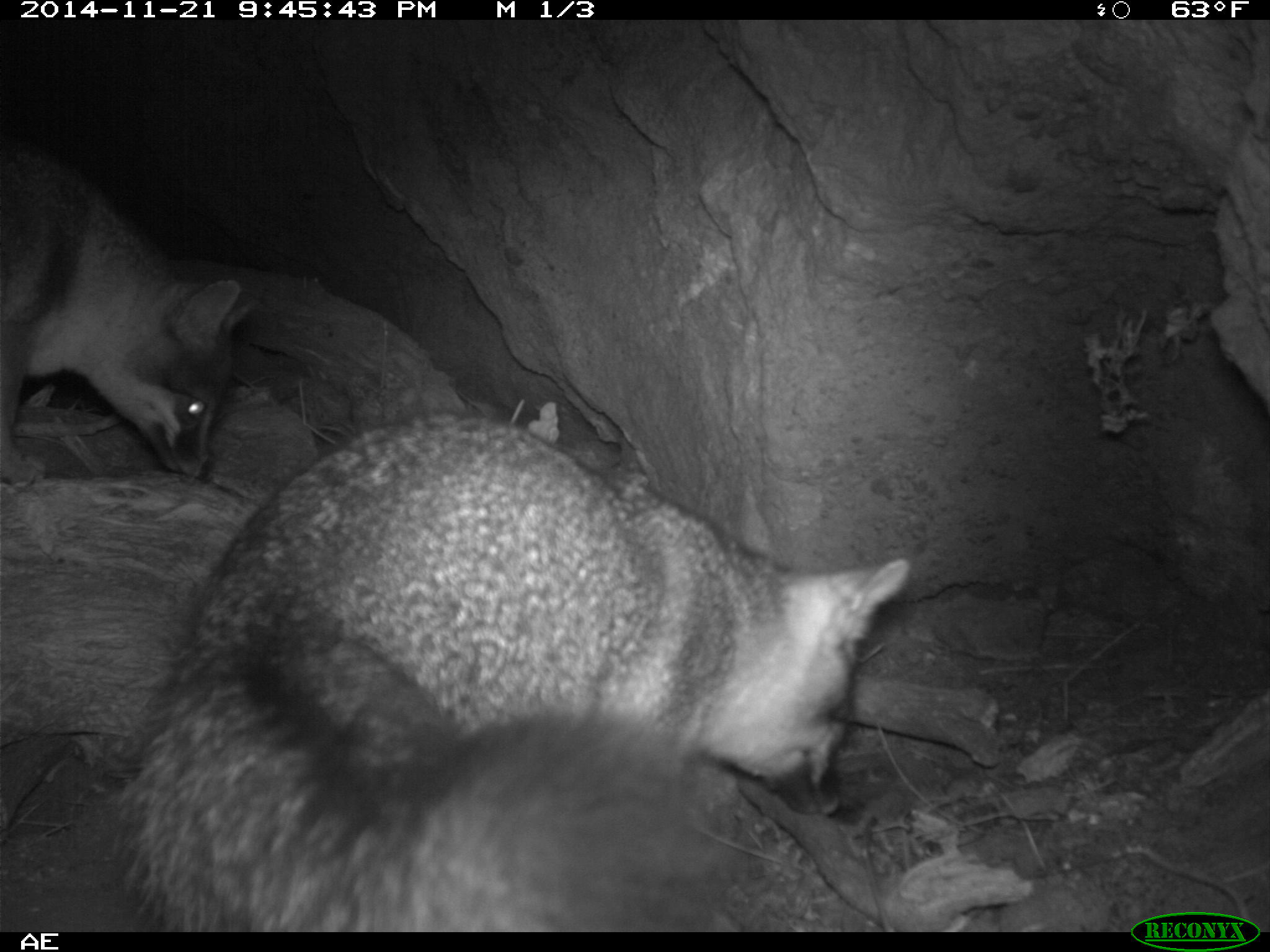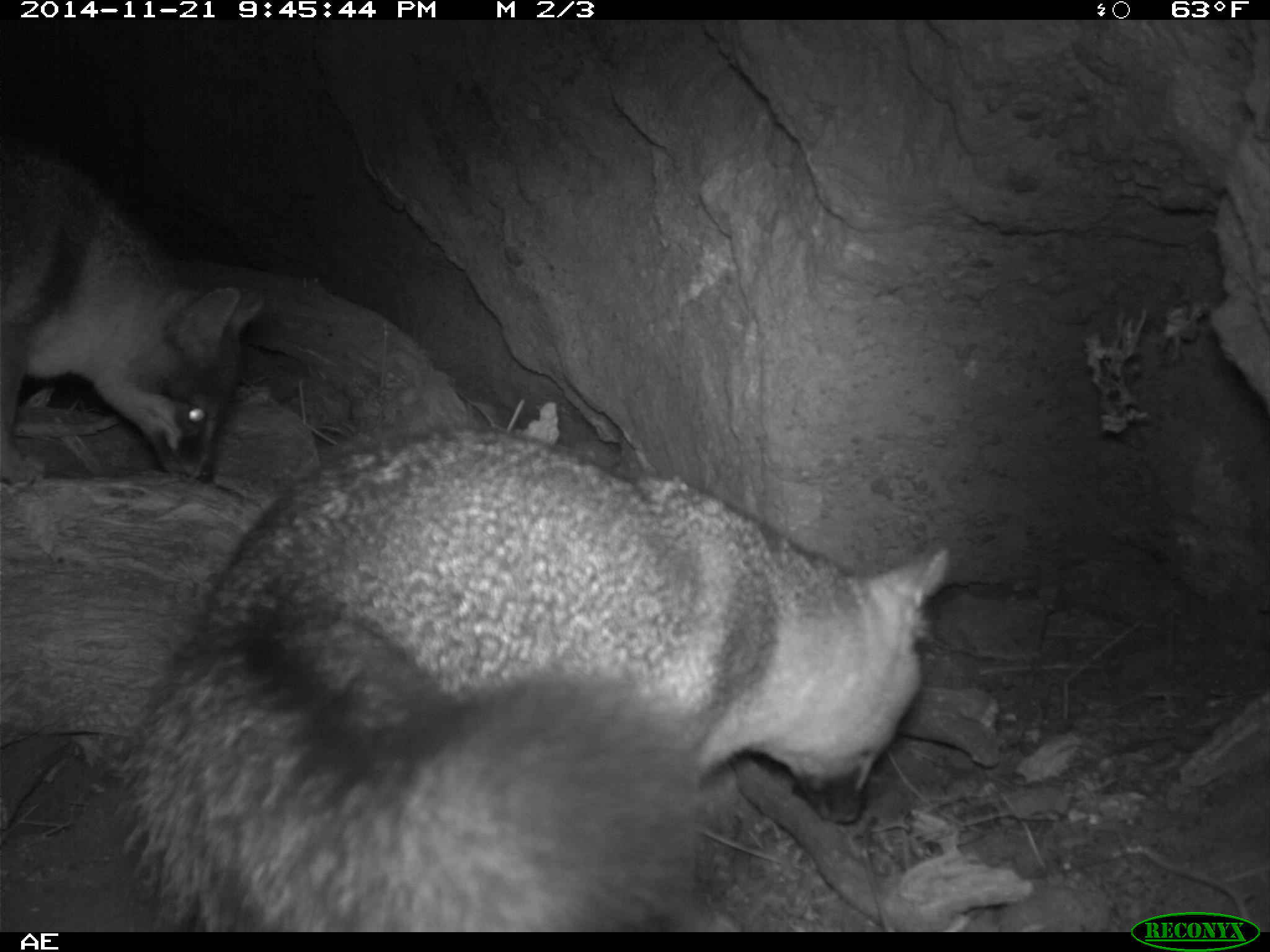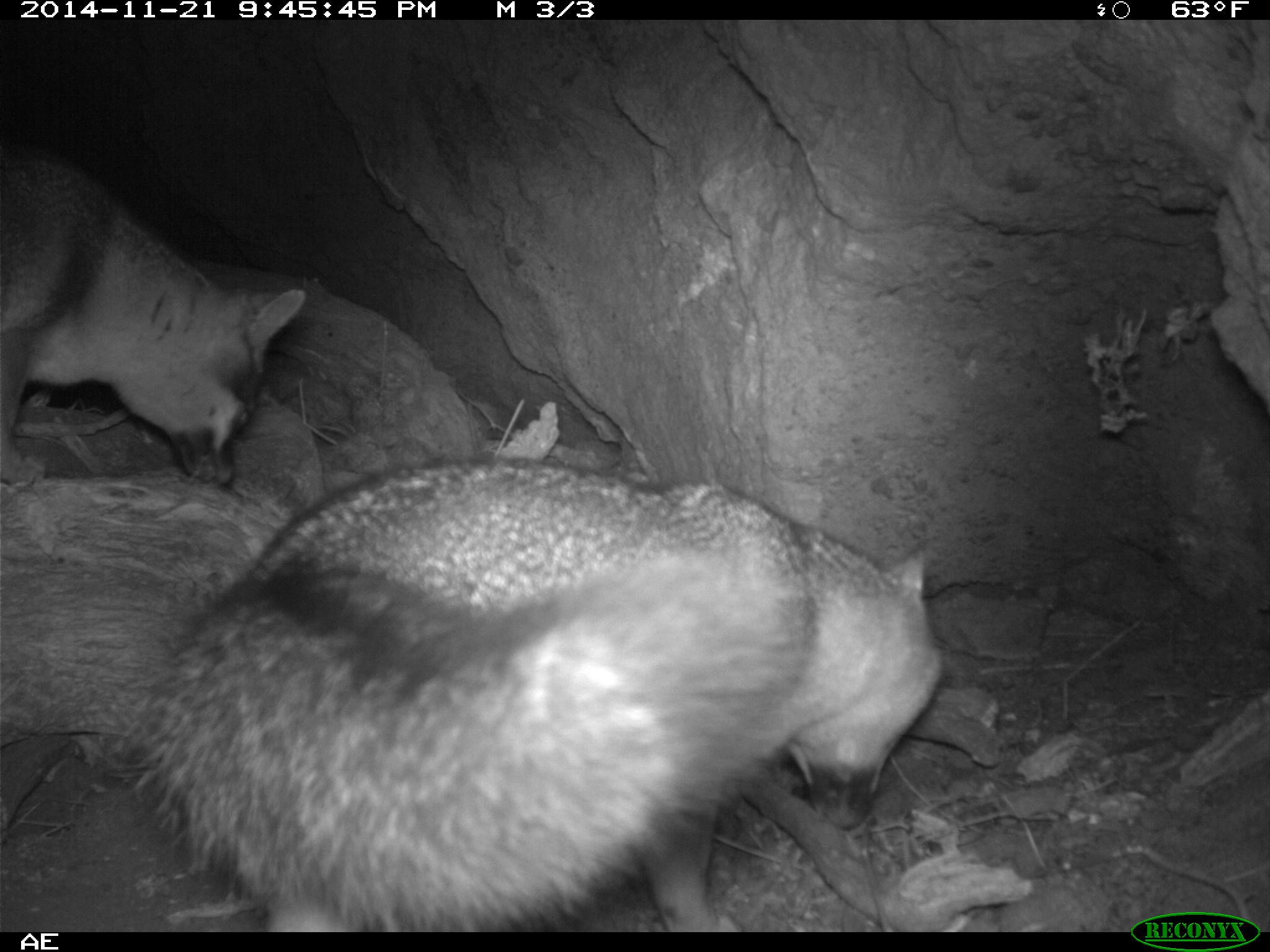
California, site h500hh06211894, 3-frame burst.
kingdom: Animalia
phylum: Chordata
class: Mammalia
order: Carnivora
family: Canidae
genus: Urocyon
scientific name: Urocyon littoralis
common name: island fox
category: fox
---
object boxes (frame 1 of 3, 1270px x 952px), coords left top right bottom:
fox: 115 410 910 932; 0 142 260 493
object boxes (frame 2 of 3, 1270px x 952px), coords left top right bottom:
fox: 120 420 952 929; 2 138 265 484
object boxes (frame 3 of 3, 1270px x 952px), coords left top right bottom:
fox: 115 458 946 932; 0 142 306 487